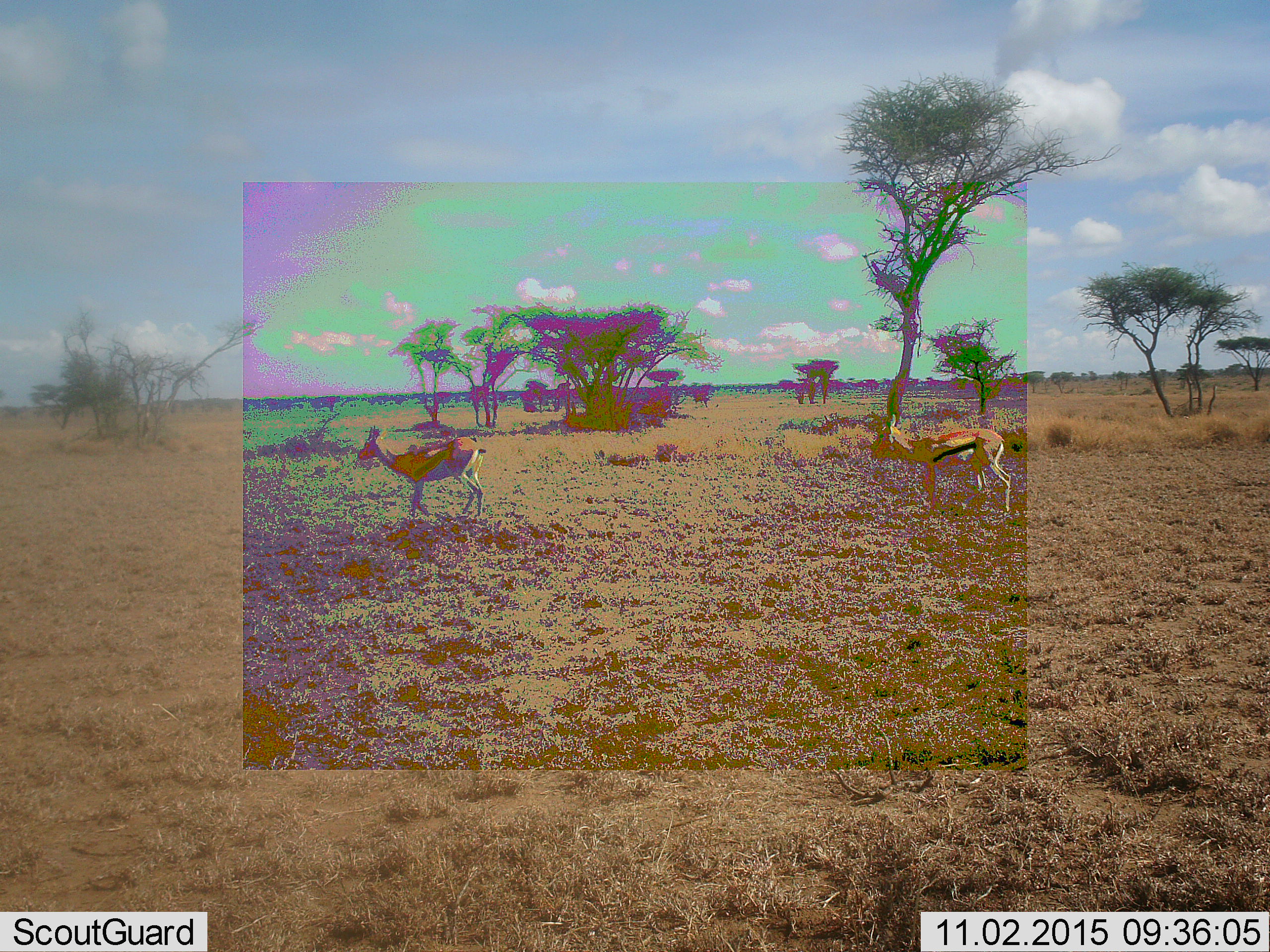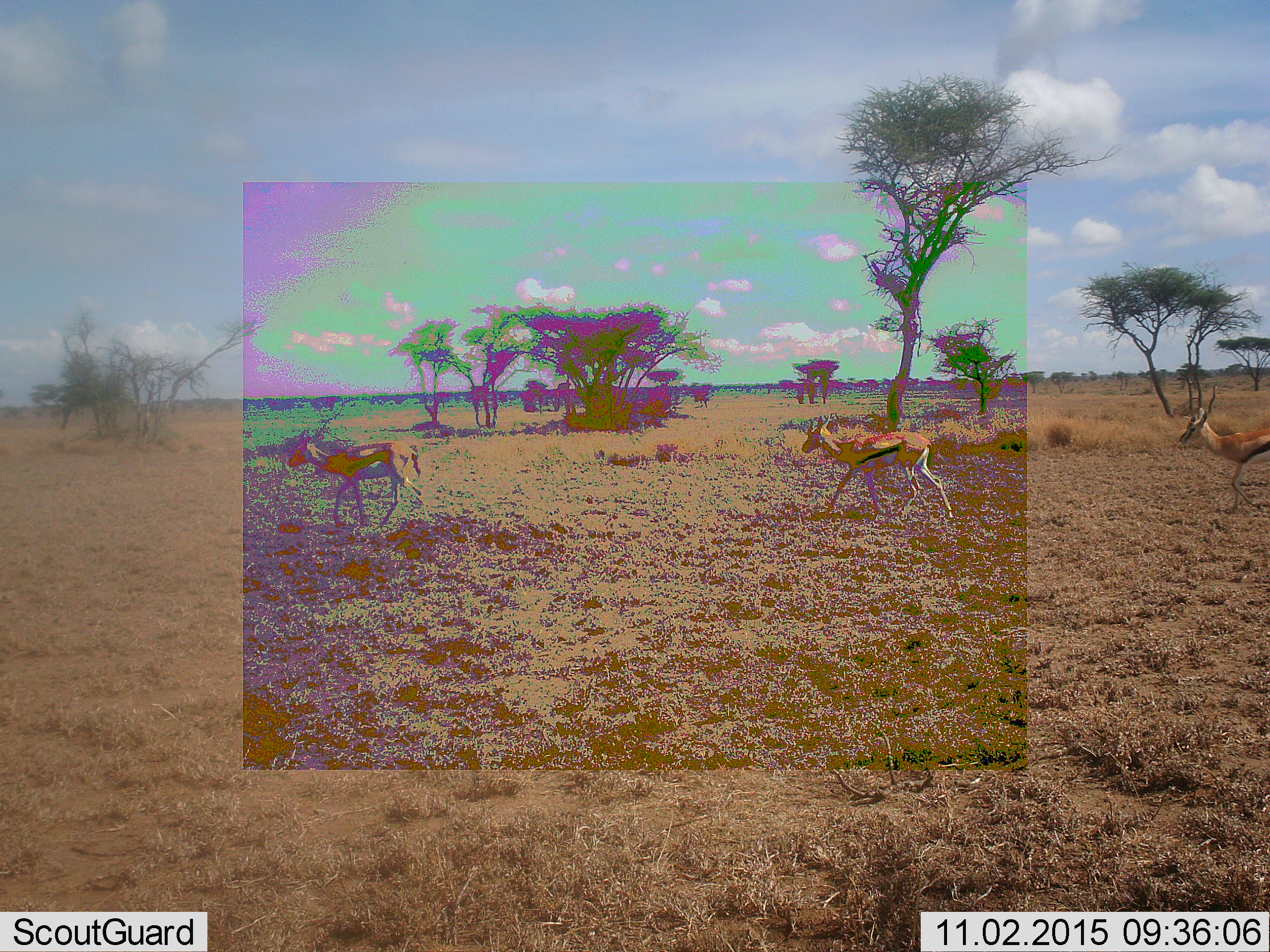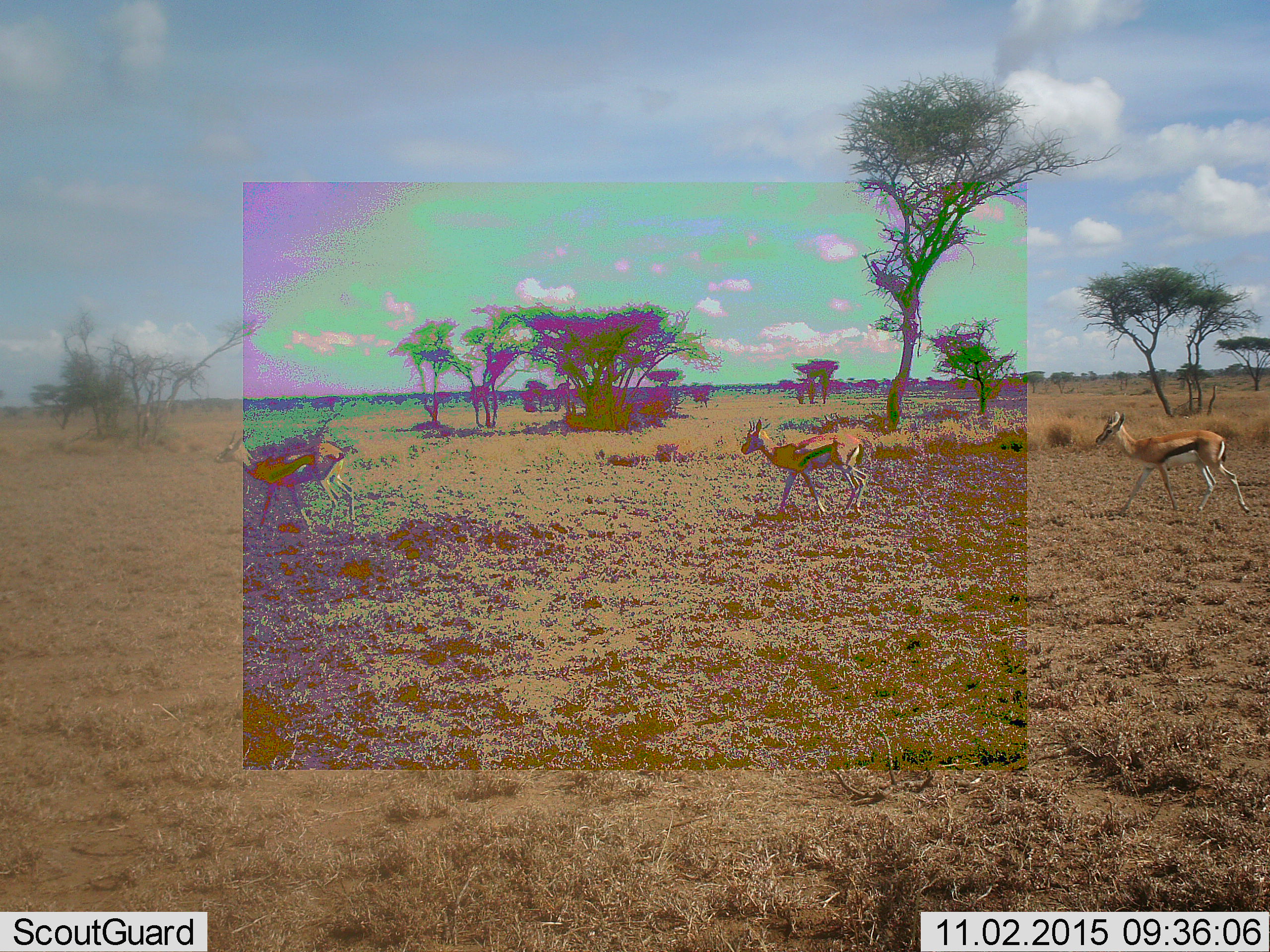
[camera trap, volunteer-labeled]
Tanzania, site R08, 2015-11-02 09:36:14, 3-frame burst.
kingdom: Animalia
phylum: Chordata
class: Mammalia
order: Artiodactyla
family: Bovidae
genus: Eudorcas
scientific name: Eudorcas thomsonii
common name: thomson's gazelle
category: gazellethomsons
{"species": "gazellethomsons (thomson's gazelle) (Eudorcas thomsonii)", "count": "3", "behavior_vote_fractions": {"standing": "0%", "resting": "0%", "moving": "100%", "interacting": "0%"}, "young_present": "9%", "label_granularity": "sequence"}